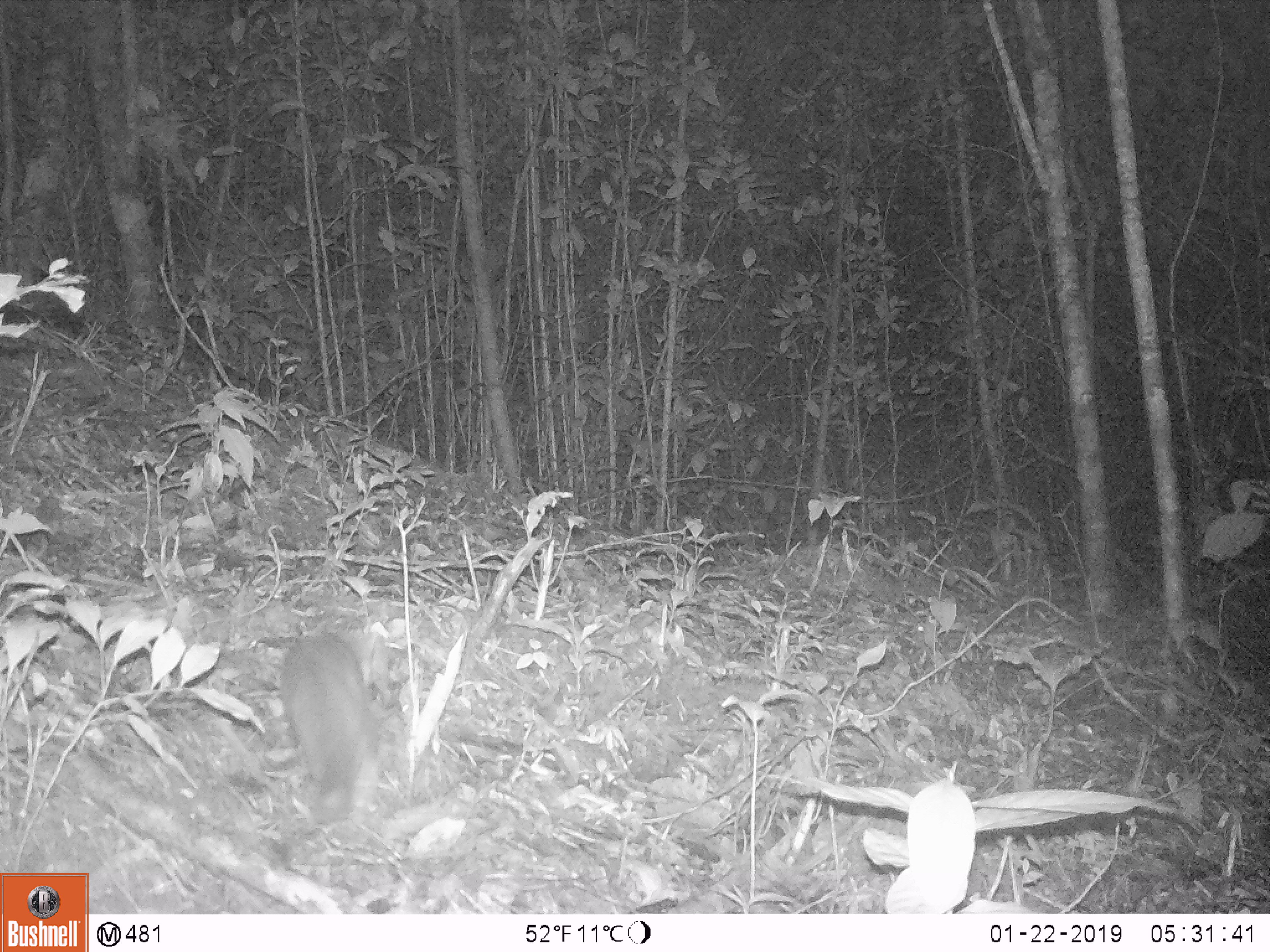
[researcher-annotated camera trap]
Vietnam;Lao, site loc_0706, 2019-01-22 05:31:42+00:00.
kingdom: Animalia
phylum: Chordata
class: Mammalia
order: Carnivora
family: Mustelidae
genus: Melogale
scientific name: Melogale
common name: ferret badger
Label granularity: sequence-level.